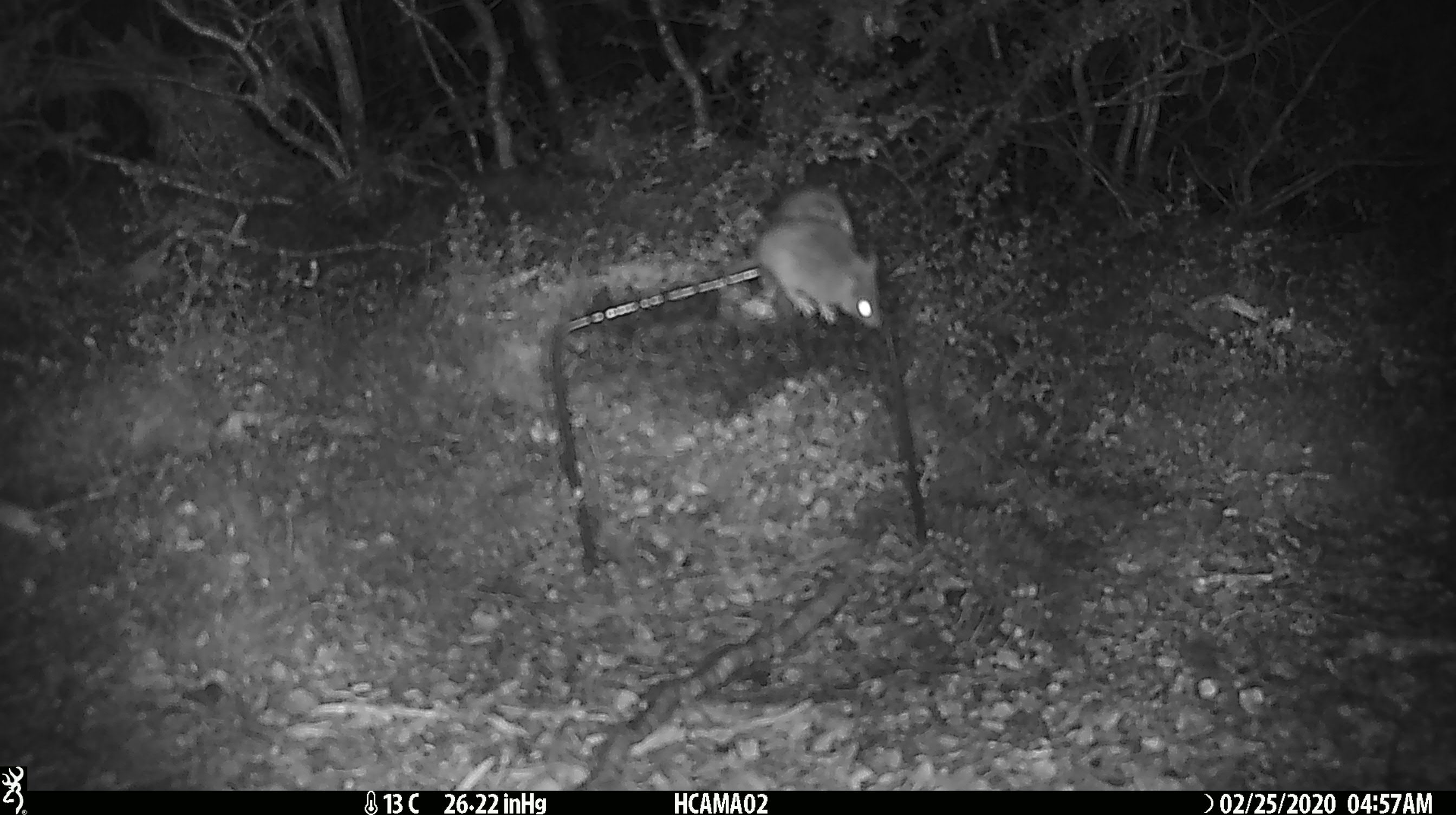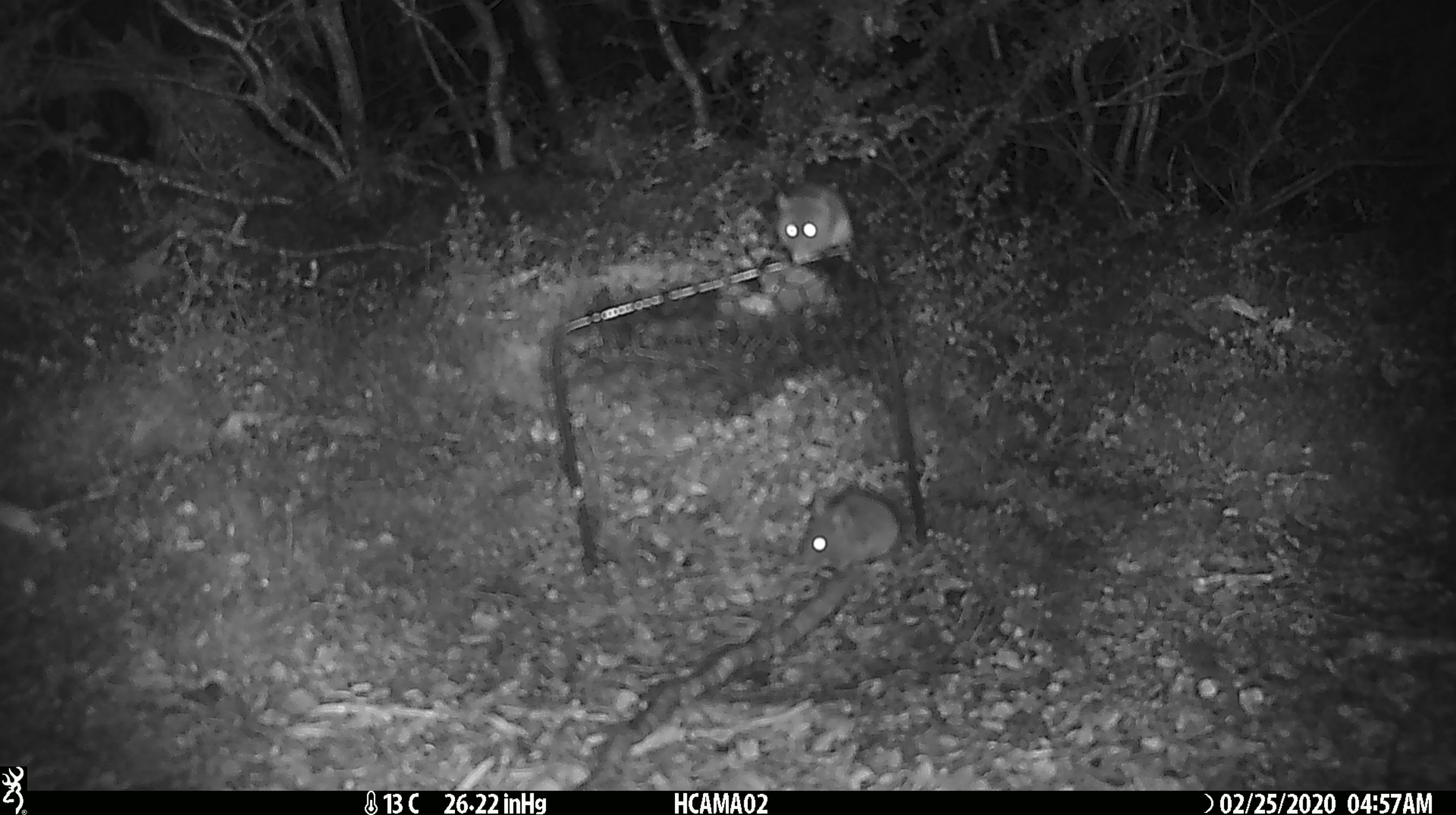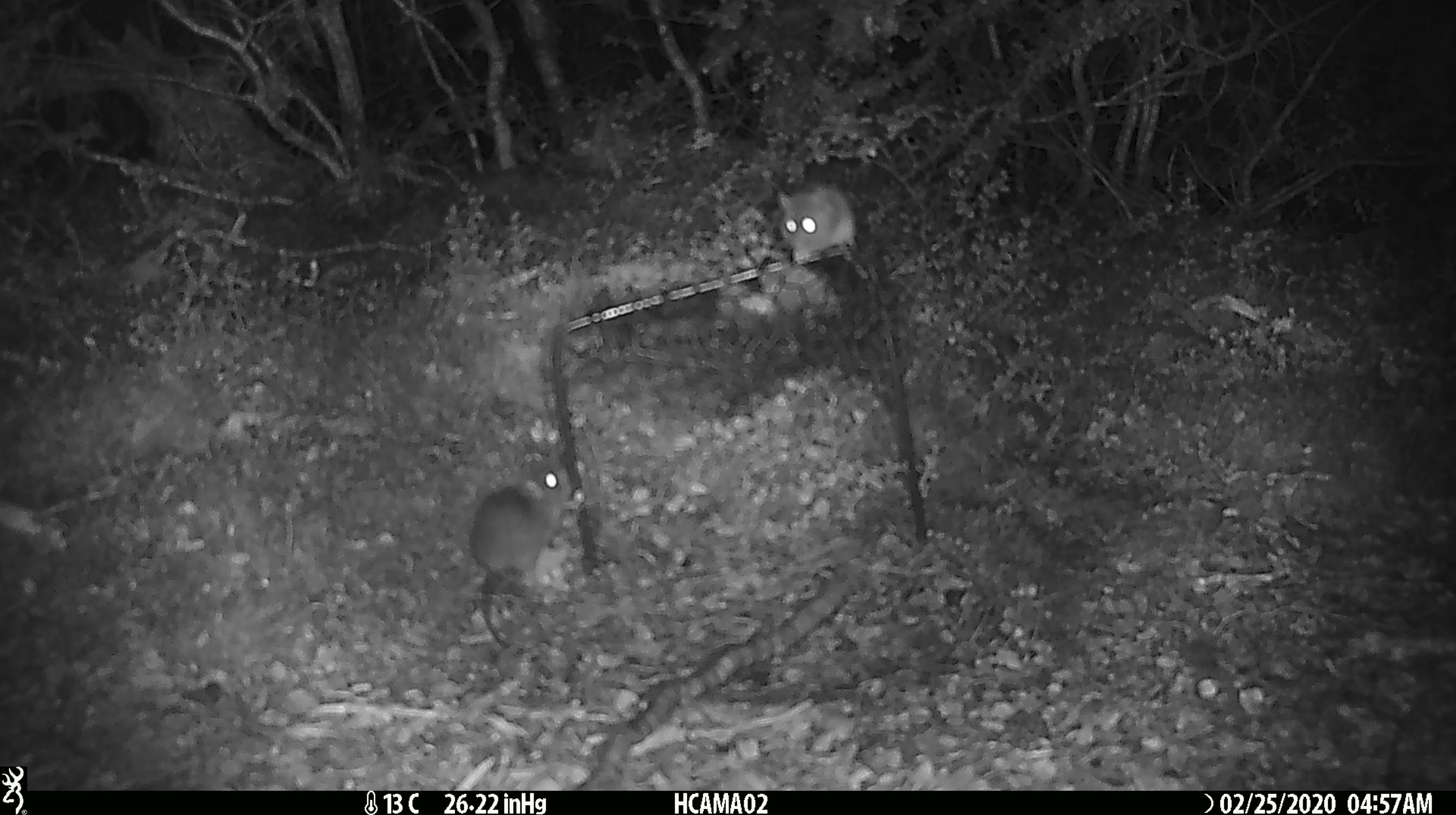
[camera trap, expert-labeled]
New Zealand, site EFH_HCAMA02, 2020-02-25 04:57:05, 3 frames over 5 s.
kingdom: Animalia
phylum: Chordata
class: Mammalia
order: Rodentia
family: Muridae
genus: Mus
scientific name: Mus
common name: mouse